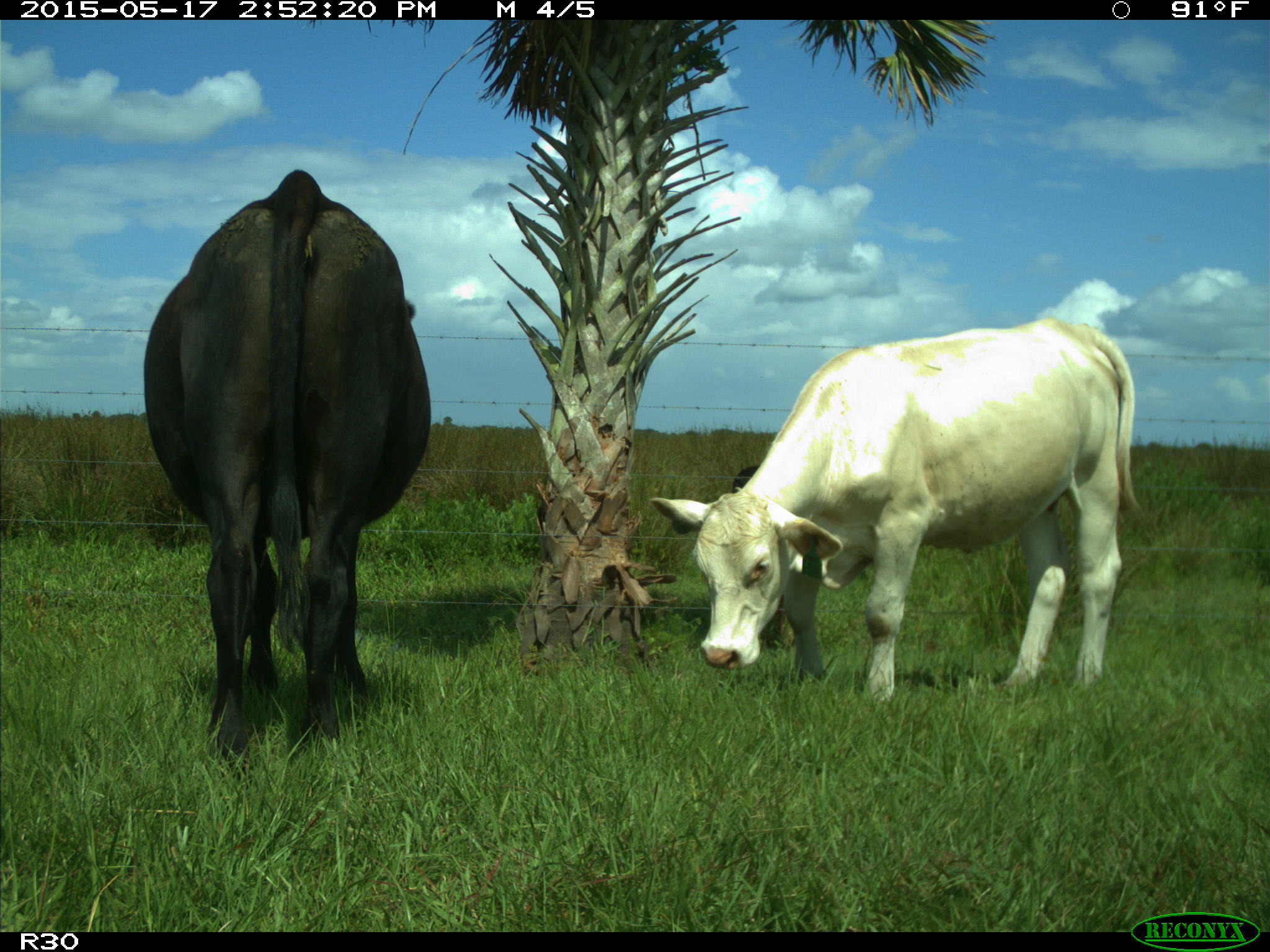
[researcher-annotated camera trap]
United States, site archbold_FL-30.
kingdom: Animalia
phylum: Chordata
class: Mammalia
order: Artiodactyla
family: Bovidae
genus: Bos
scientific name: Bos taurus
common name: domestic cow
Bos taurus (domestic cow).